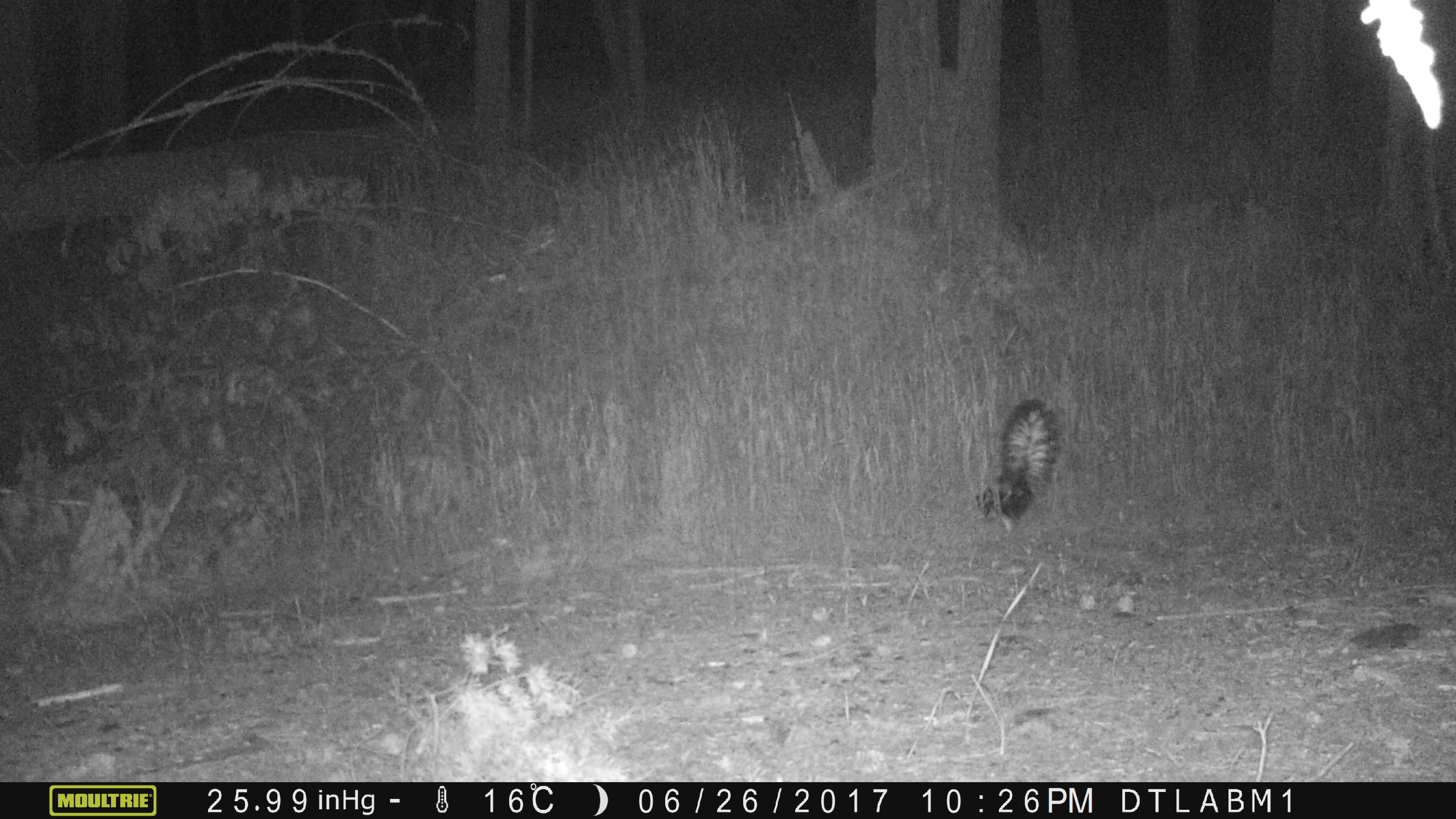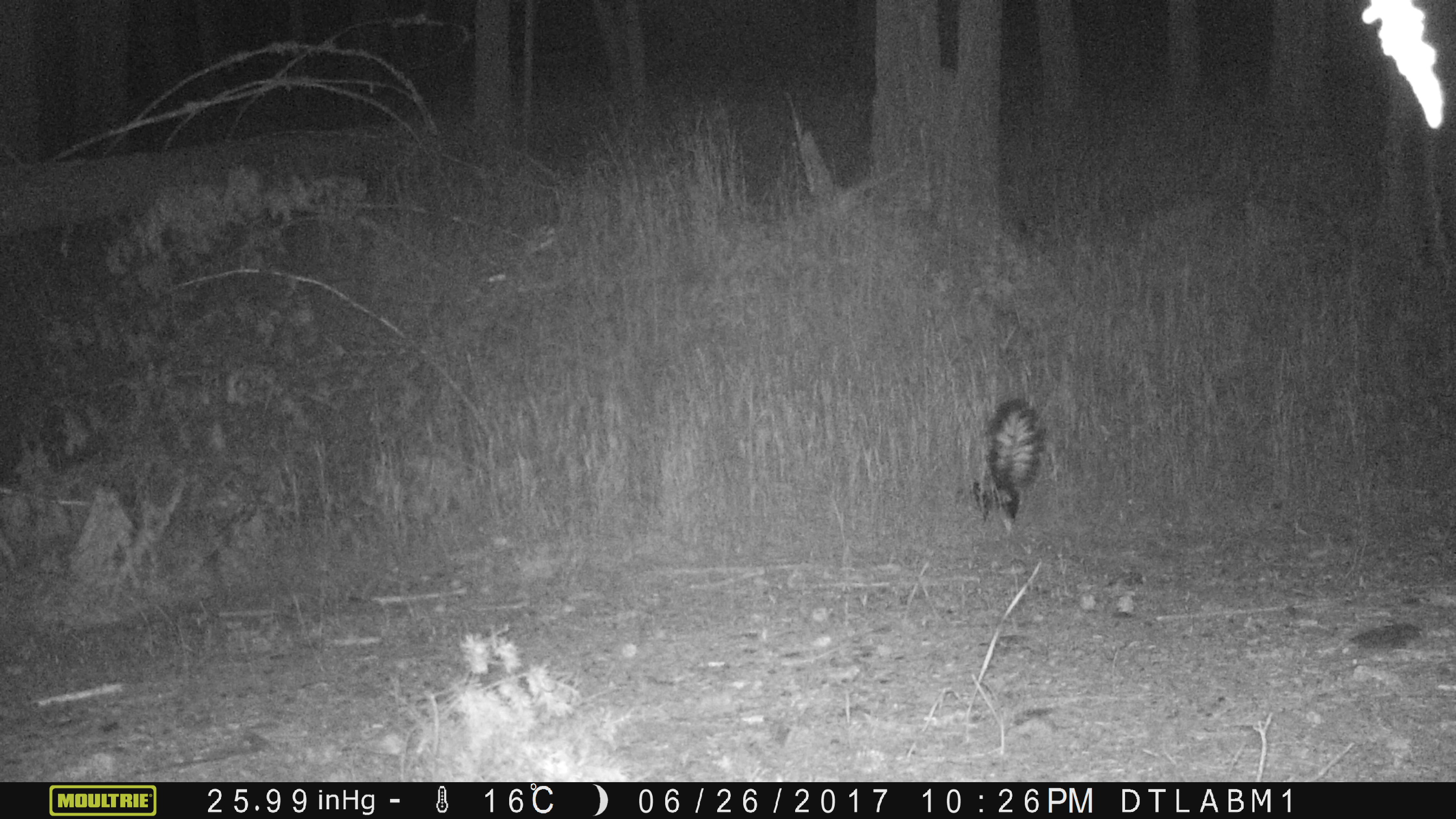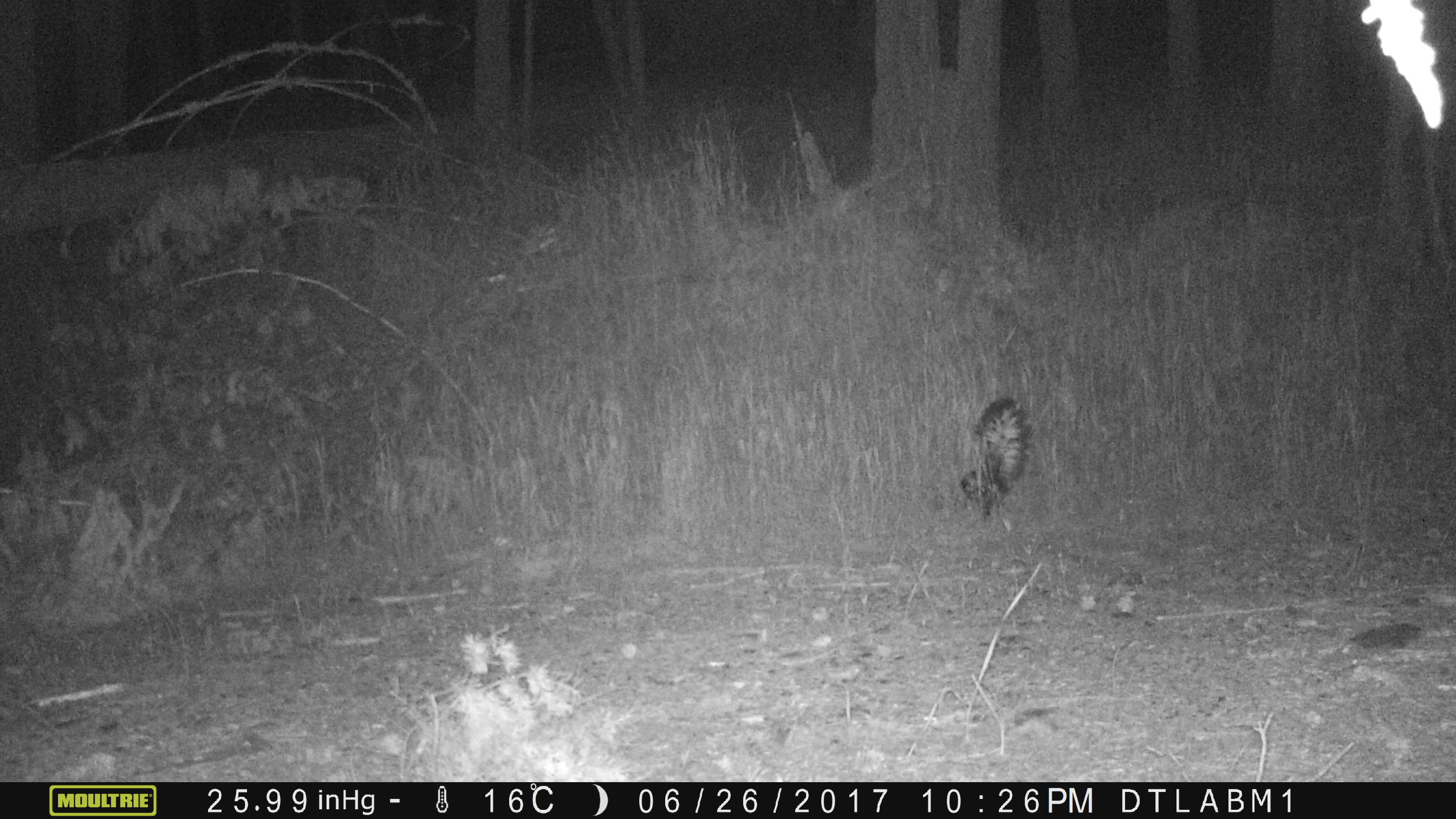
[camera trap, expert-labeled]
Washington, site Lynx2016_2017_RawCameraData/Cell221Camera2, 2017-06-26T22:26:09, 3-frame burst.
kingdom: Animalia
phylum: Chordata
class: Mammalia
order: Carnivora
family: Mephitidae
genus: Mephitis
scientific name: Mephitis mephitis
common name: striped skunk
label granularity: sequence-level